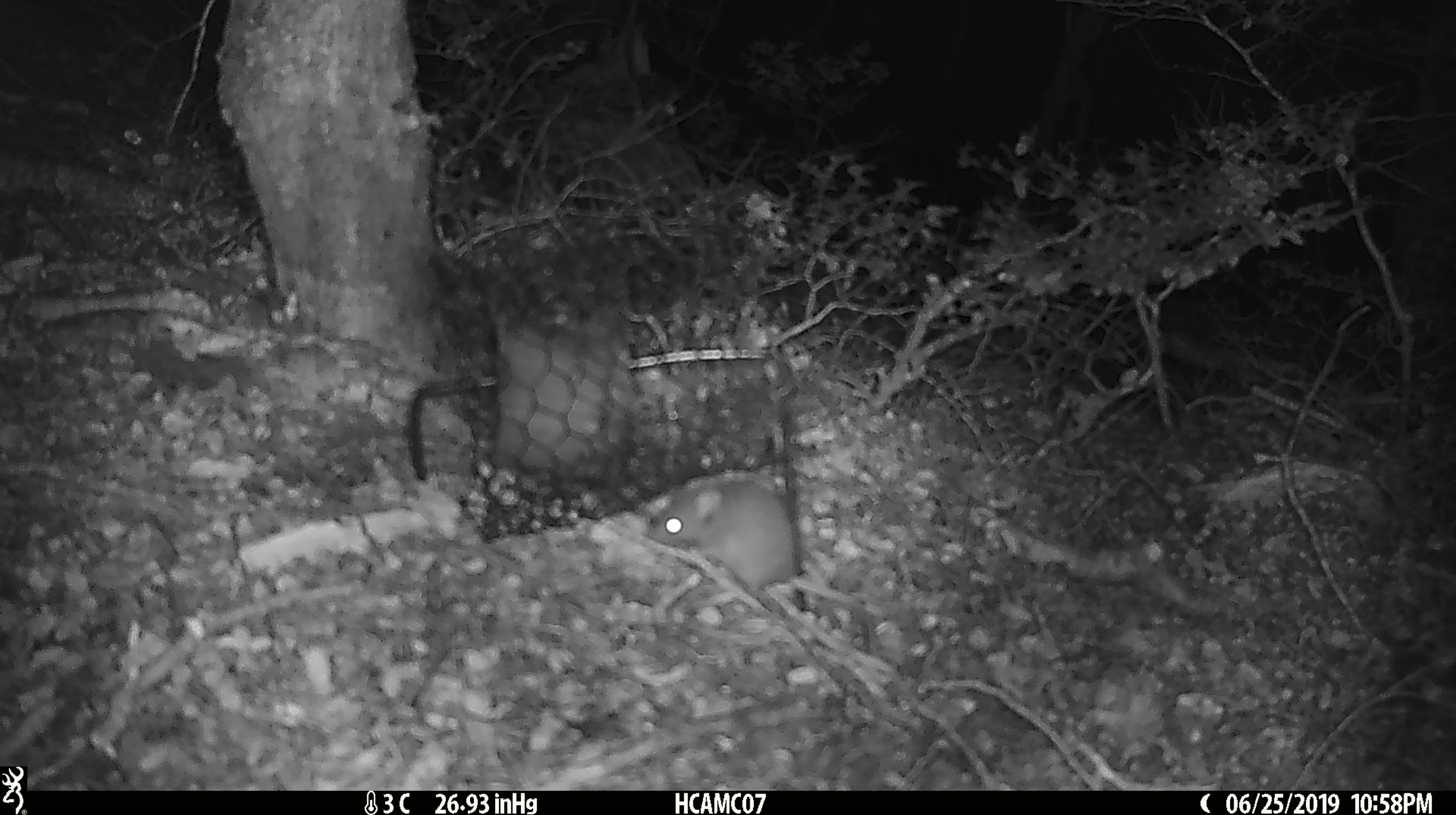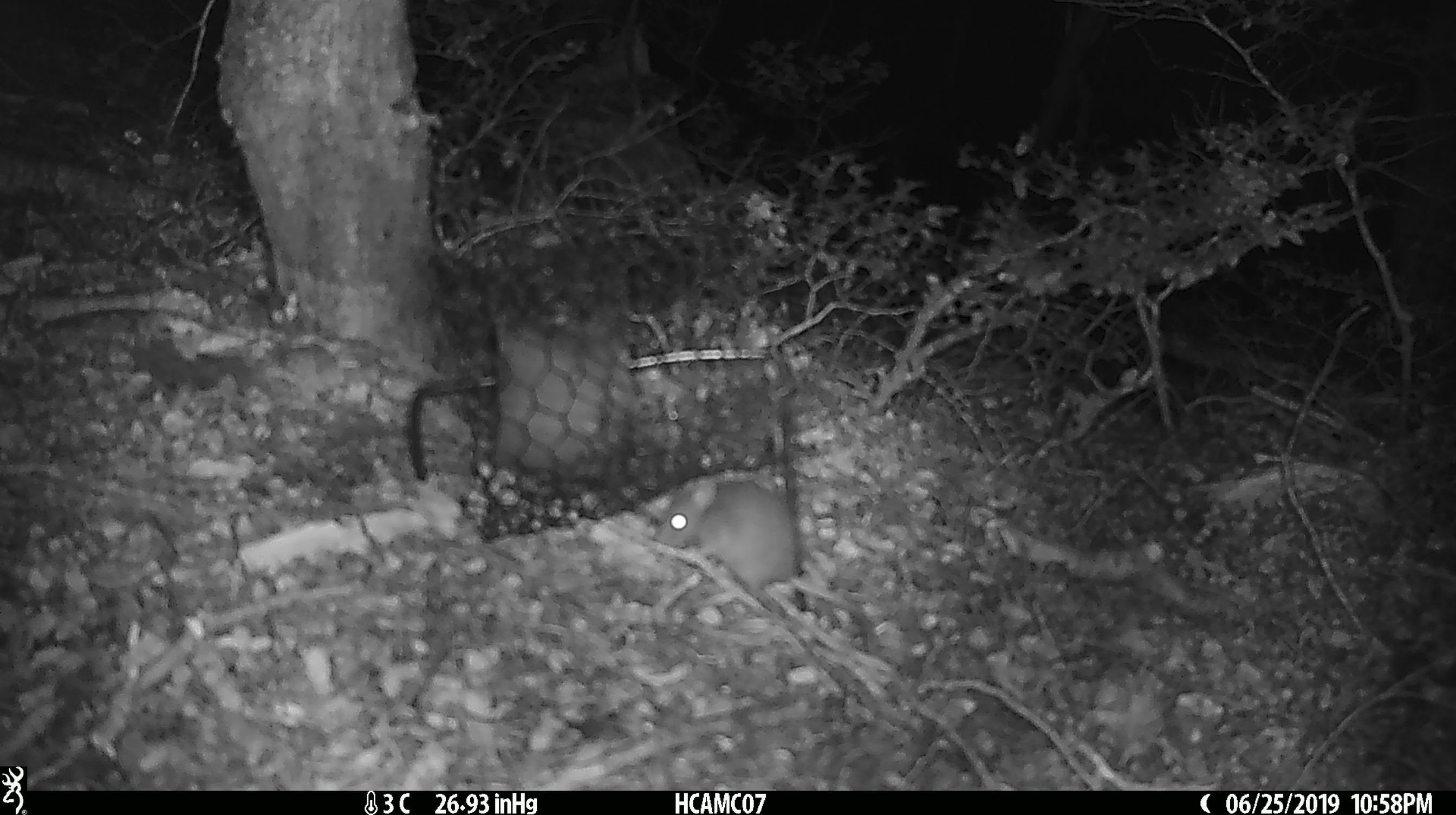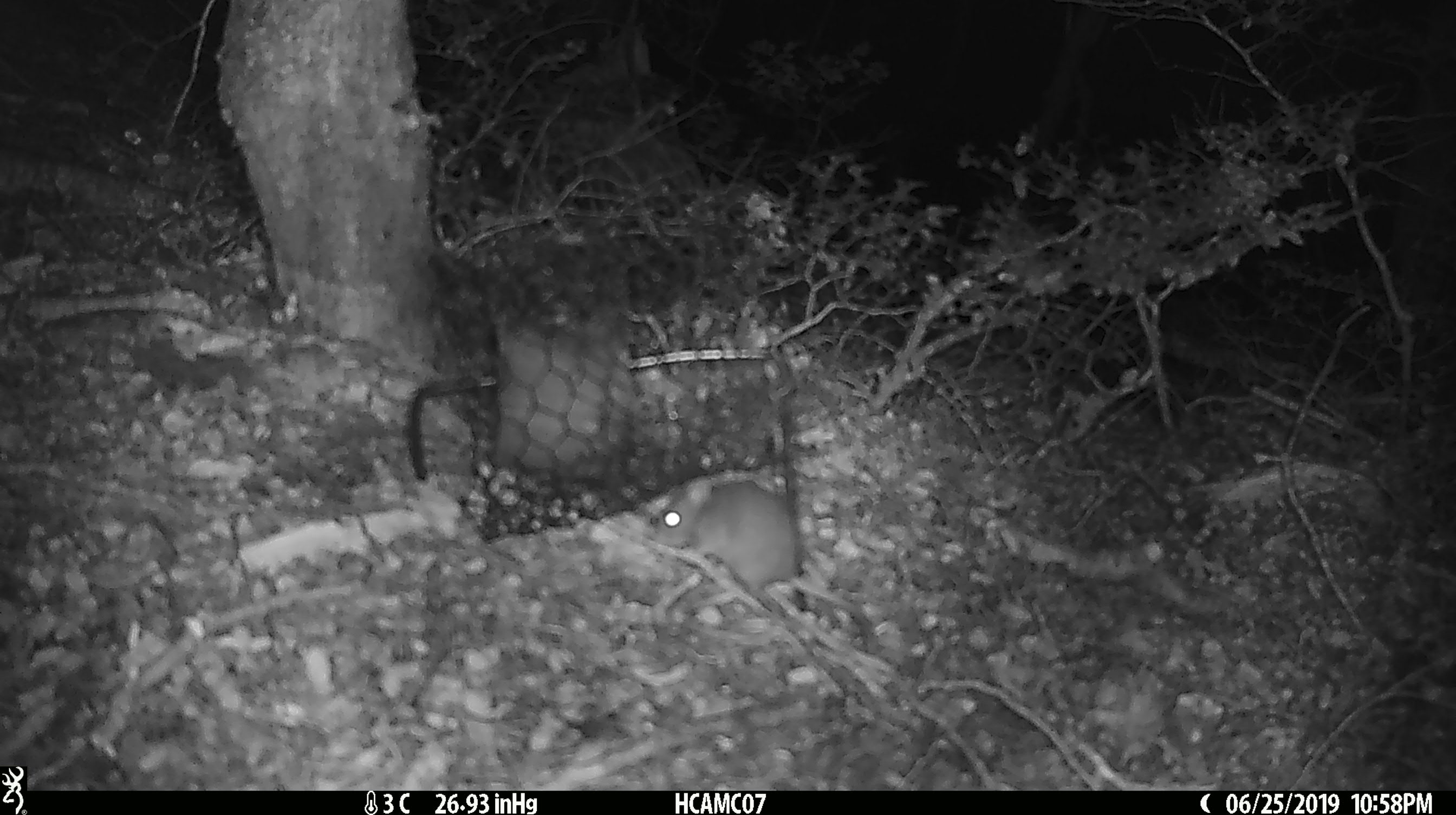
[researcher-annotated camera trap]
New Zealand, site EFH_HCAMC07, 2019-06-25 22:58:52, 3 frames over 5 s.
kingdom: Animalia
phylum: Chordata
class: Mammalia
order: Rodentia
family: Muridae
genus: Mus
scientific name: Mus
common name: mouse